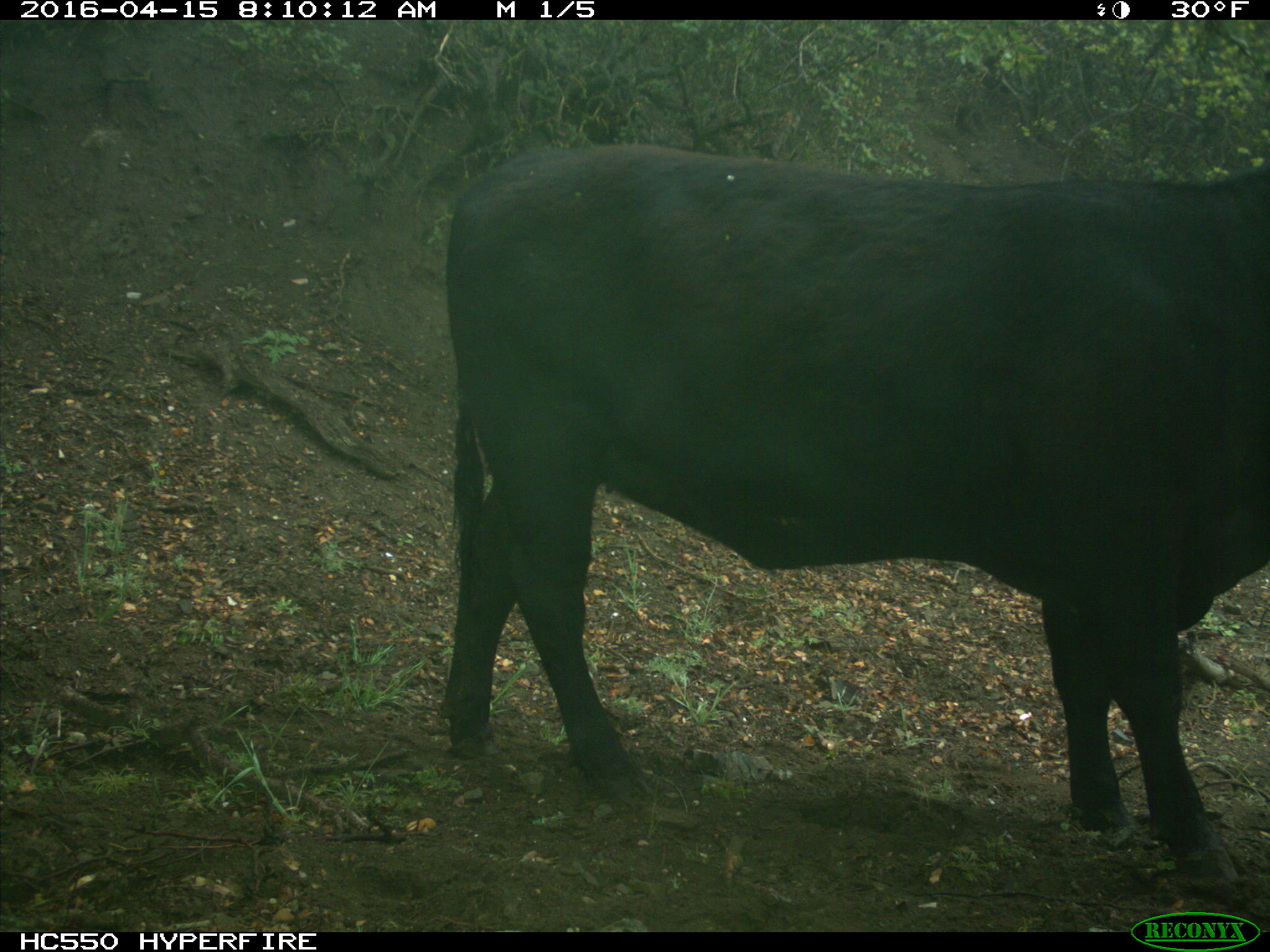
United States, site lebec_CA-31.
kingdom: Animalia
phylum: Chordata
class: Mammalia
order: Artiodactyla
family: Bovidae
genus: Bos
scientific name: Bos taurus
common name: domestic cow